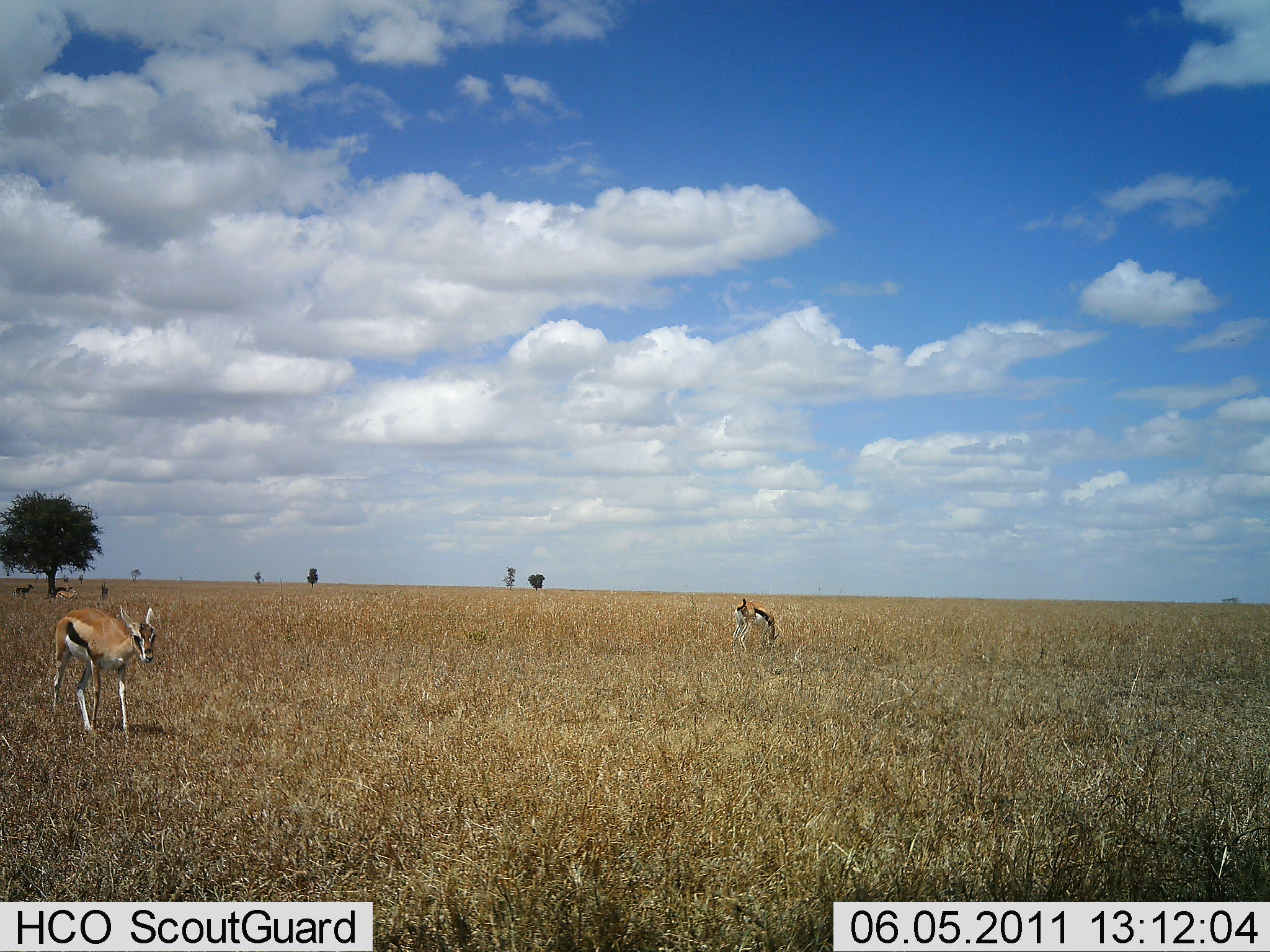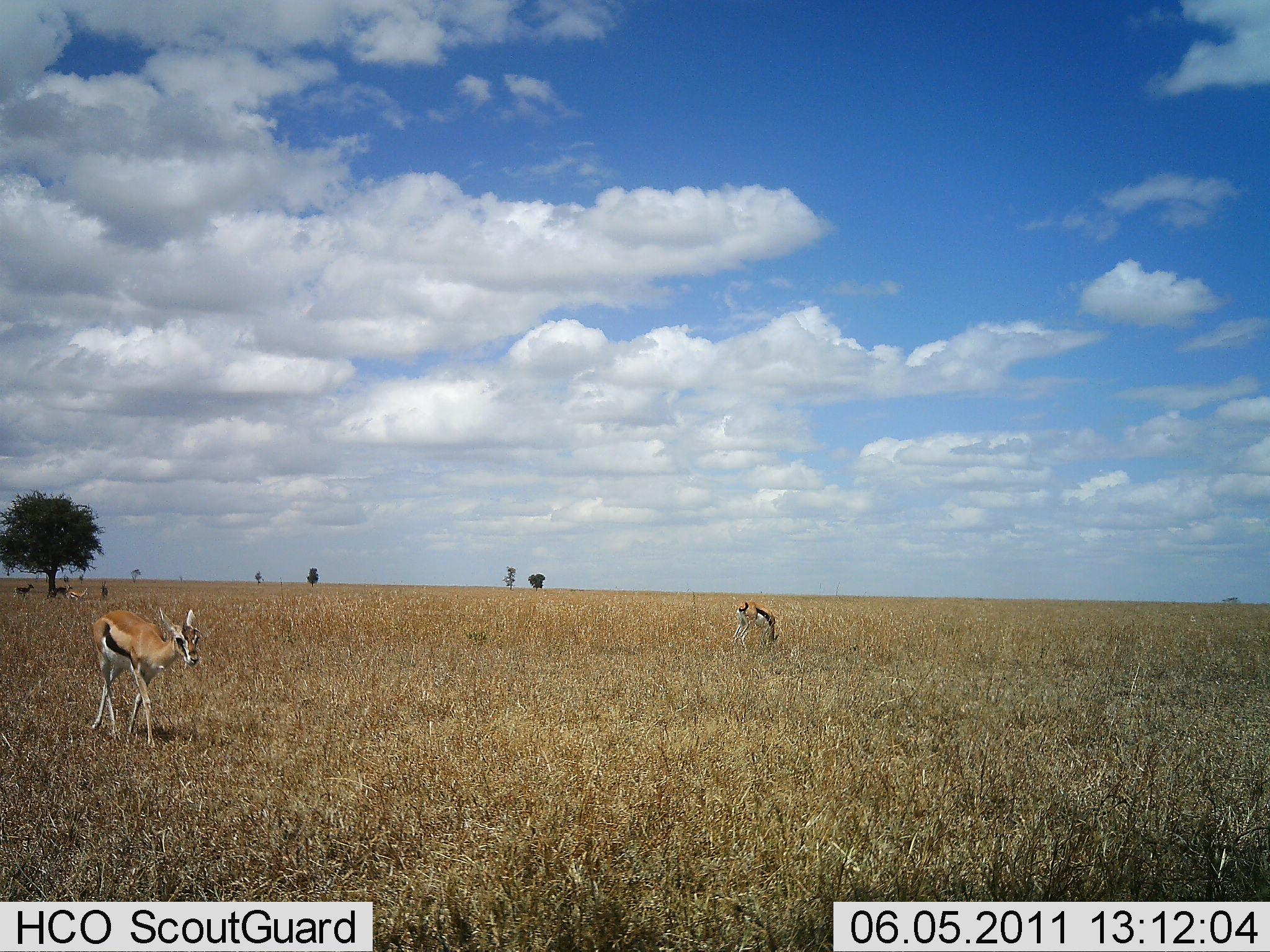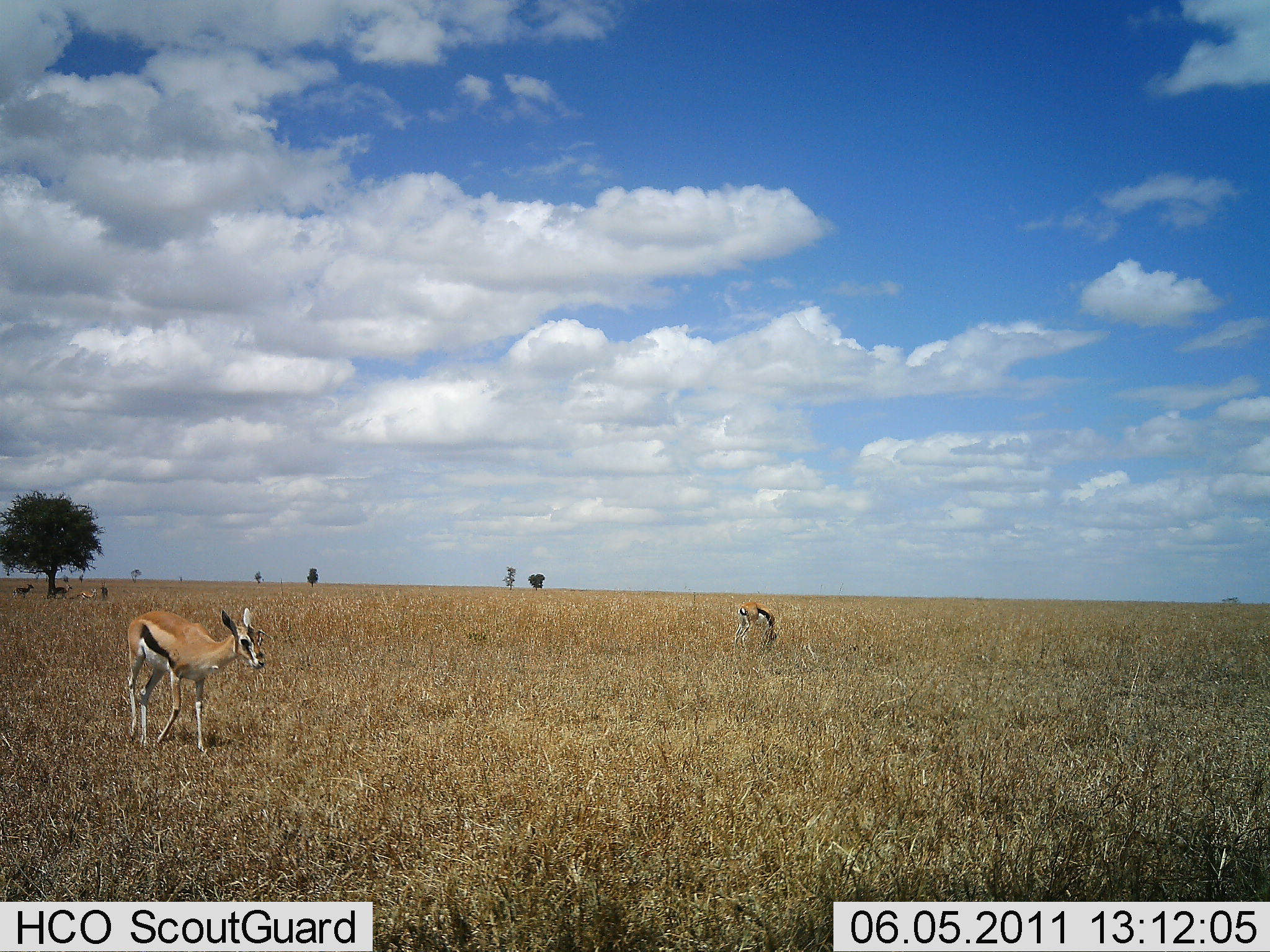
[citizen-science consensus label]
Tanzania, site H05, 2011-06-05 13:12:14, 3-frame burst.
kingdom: Animalia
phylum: Chordata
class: Mammalia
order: Artiodactyla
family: Bovidae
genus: Eudorcas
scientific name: Eudorcas thomsonii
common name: thomson's gazelle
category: gazellethomsons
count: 2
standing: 45%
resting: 9%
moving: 91%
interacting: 0%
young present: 0%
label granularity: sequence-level